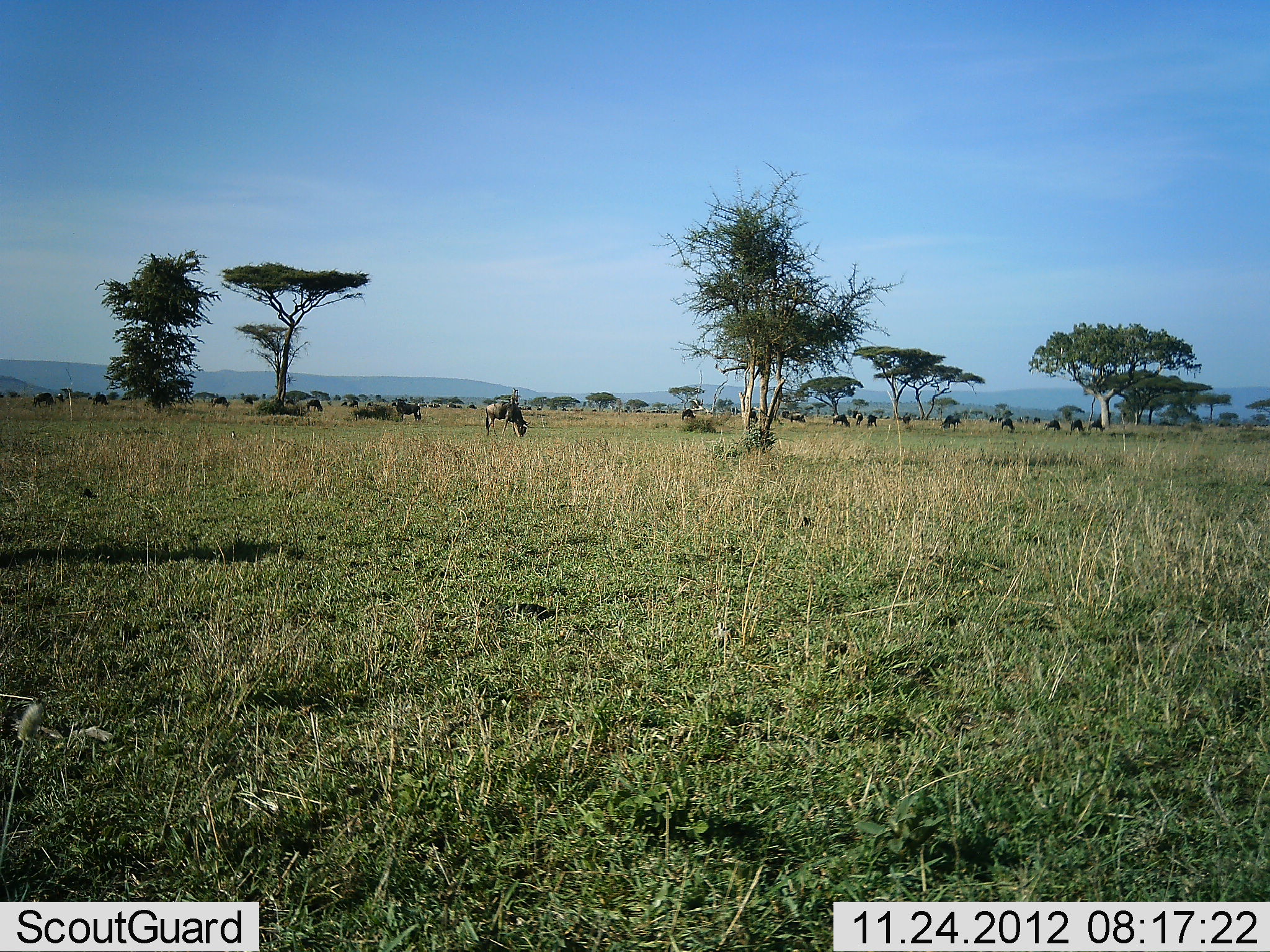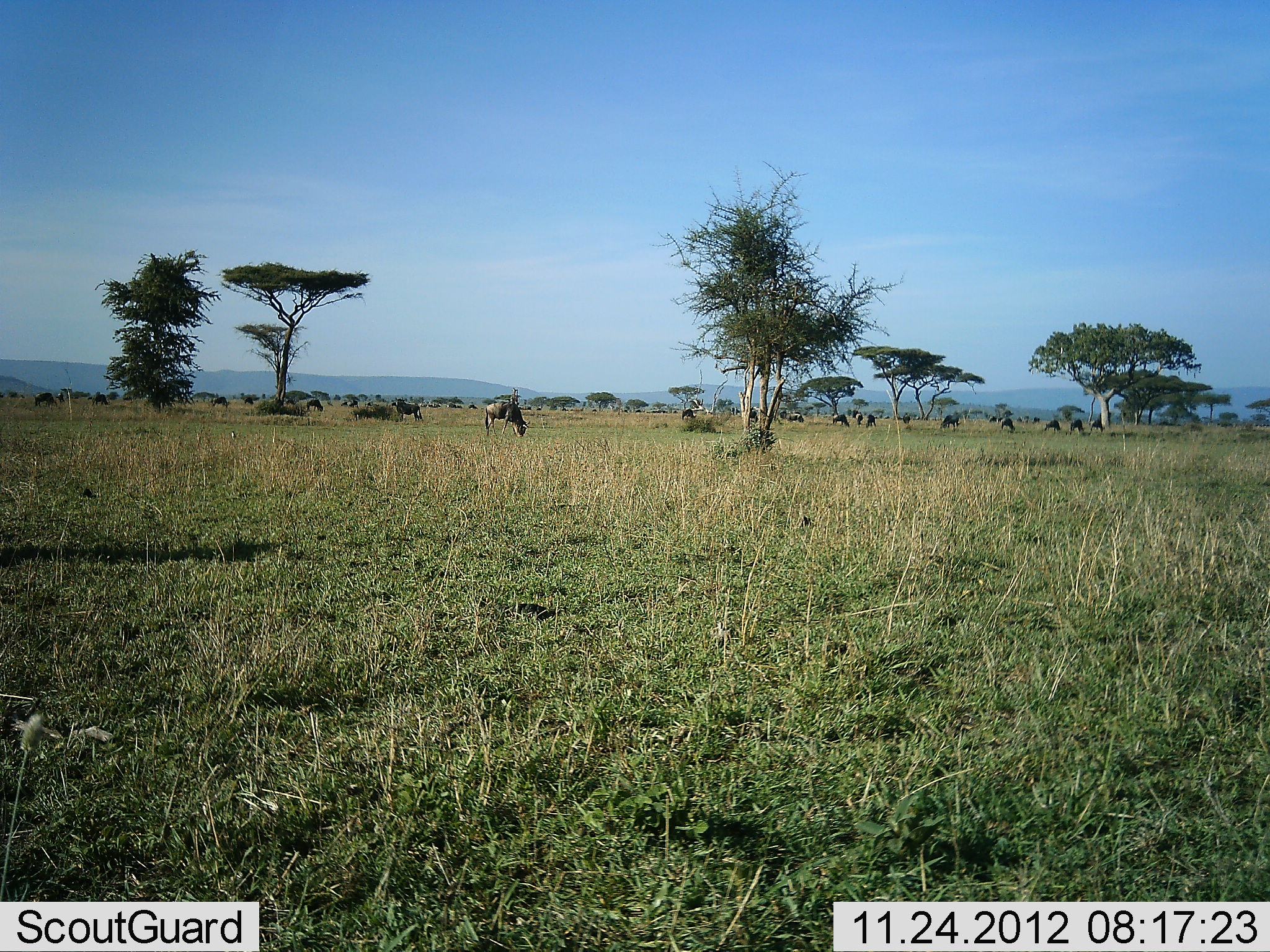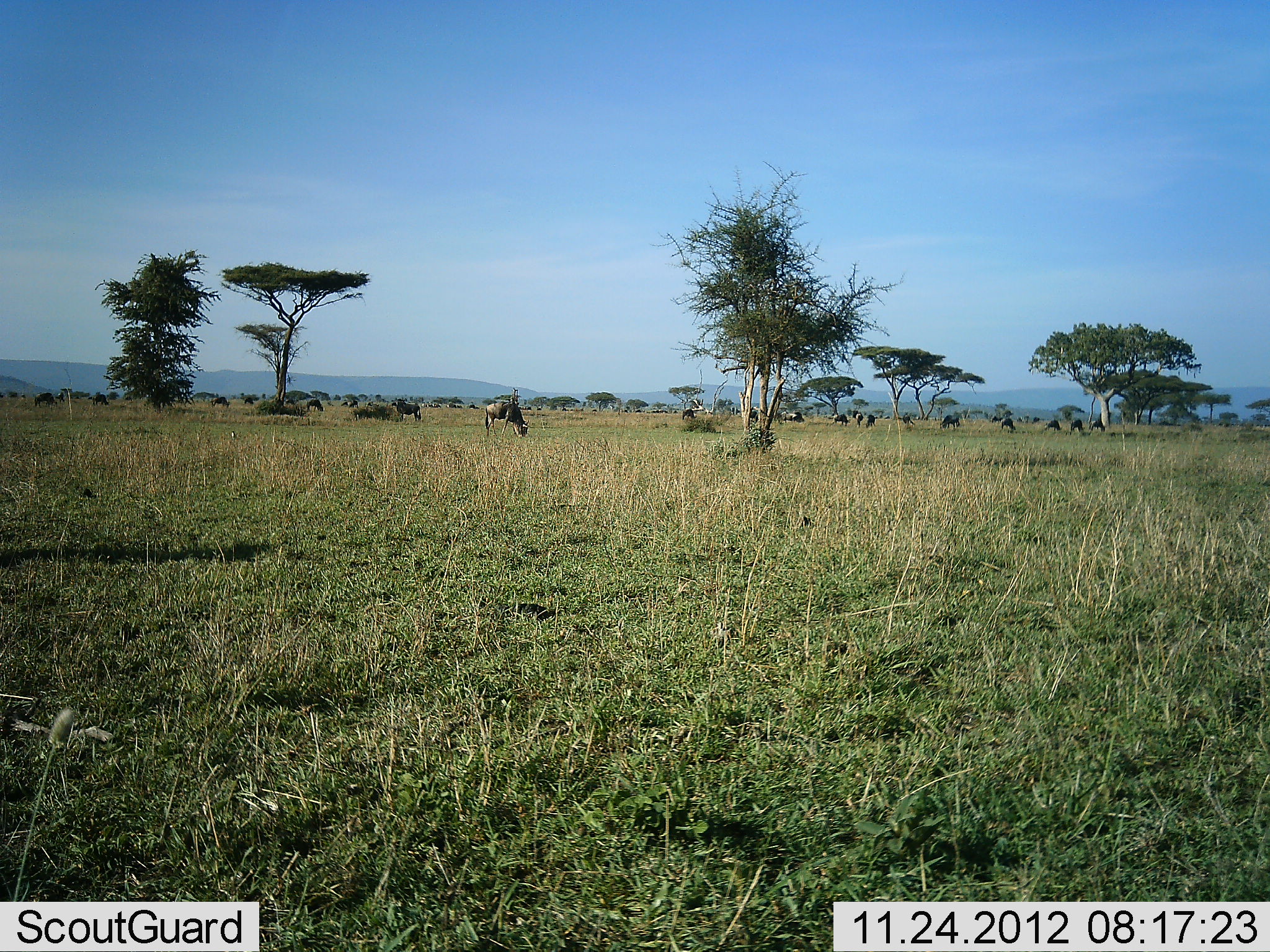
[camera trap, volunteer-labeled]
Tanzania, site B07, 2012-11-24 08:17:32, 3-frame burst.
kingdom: Animalia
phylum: Chordata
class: Mammalia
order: Artiodactyla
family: Bovidae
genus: Connochaetes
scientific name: Connochaetes taurinus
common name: blue wildebeest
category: wildebeest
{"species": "wildebeest (blue wildebeest) (Connochaetes taurinus)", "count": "11-50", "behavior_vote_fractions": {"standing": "60%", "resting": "10%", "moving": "10%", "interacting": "0%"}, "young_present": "0%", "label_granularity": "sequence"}